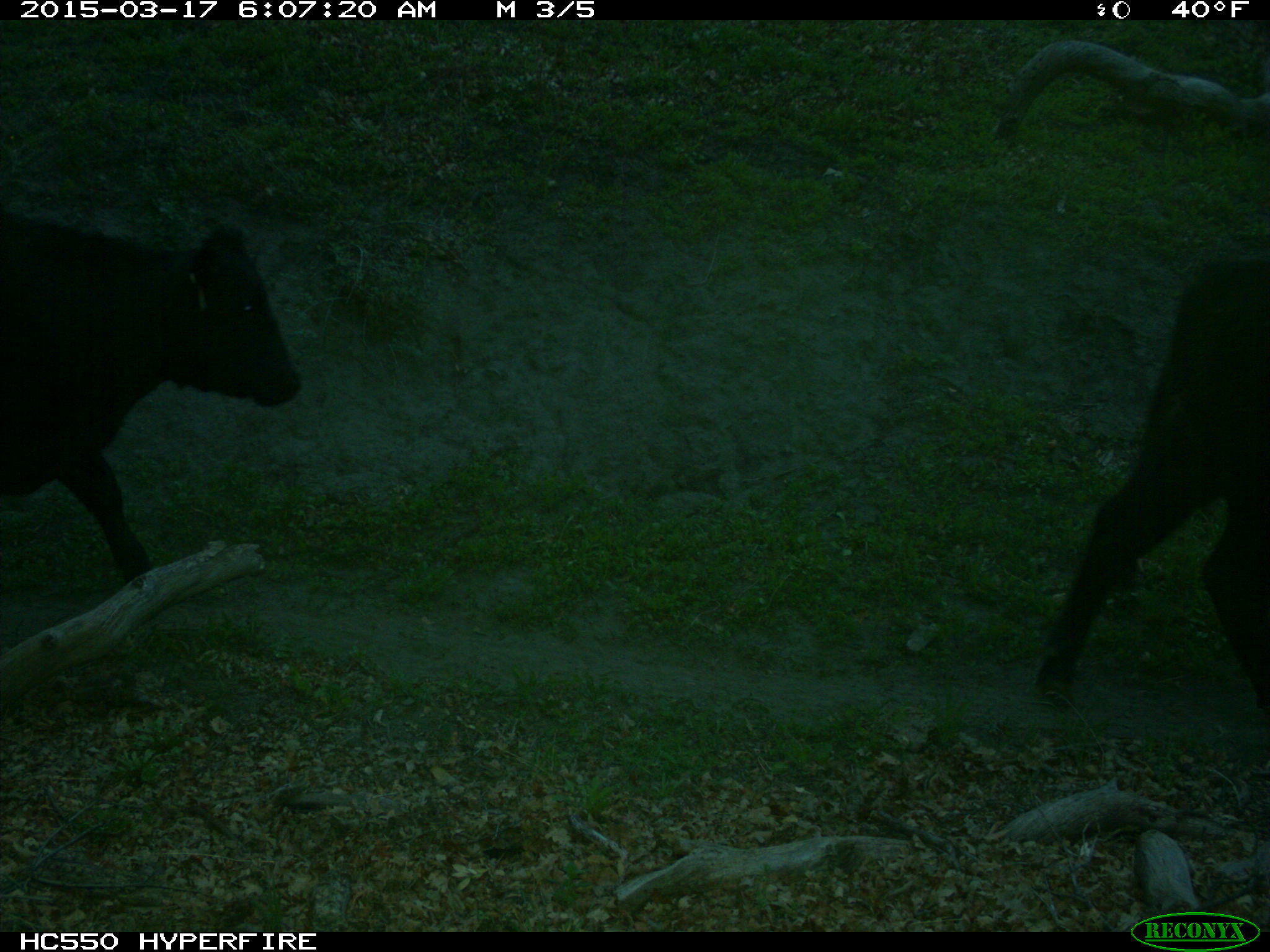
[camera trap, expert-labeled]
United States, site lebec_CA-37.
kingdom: Animalia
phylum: Chordata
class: Mammalia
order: Artiodactyla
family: Bovidae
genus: Bos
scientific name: Bos taurus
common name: domestic cow